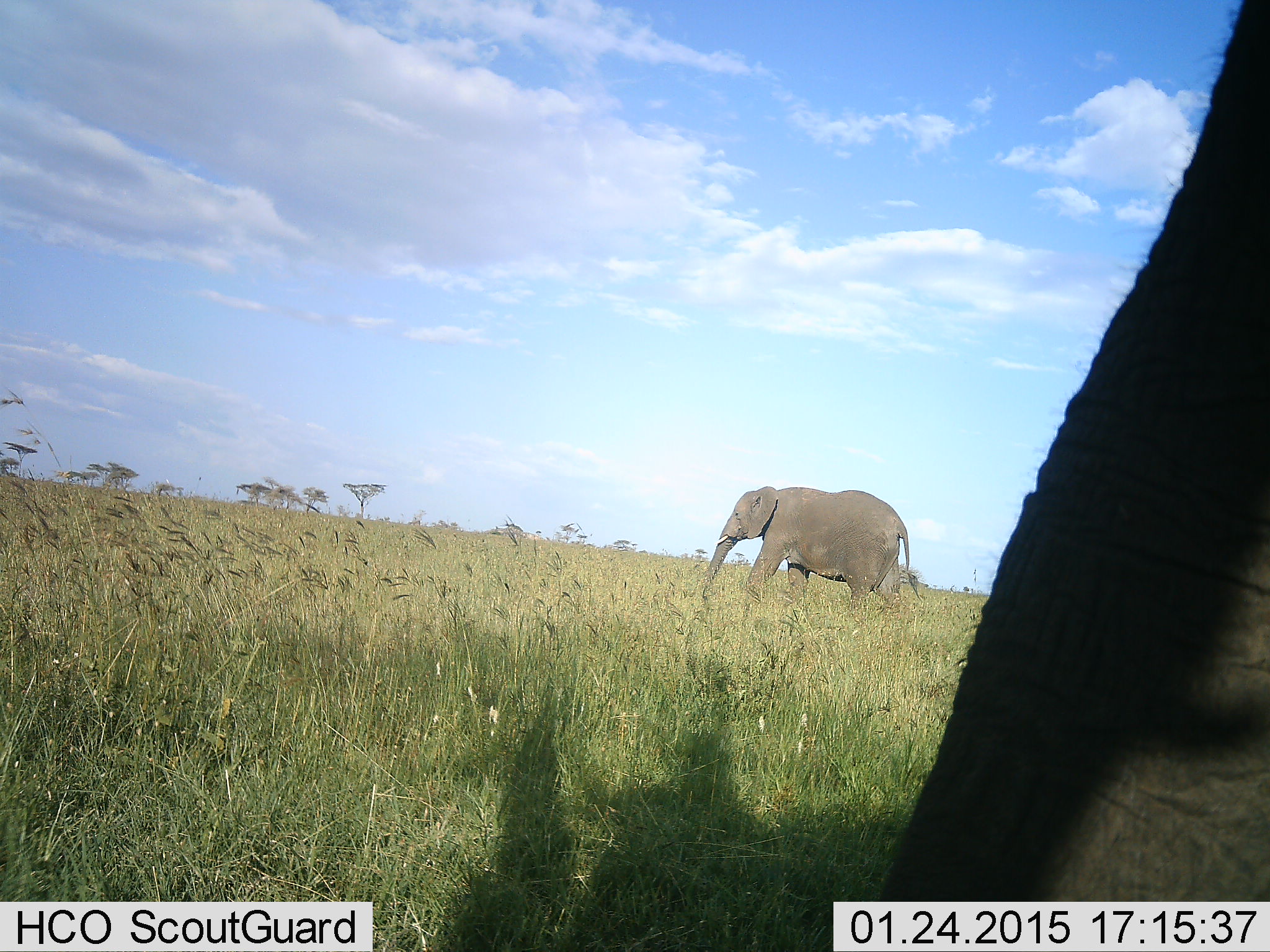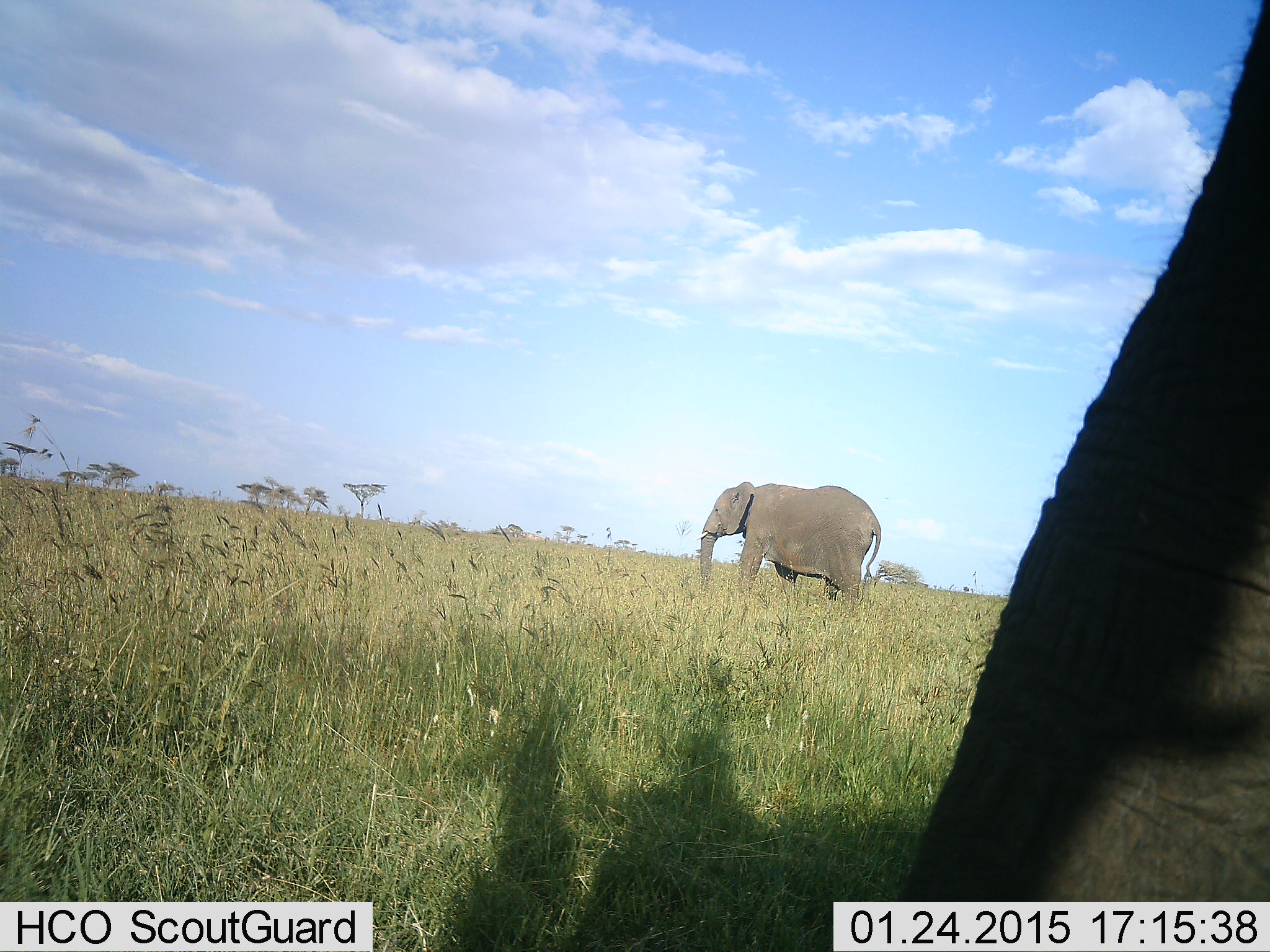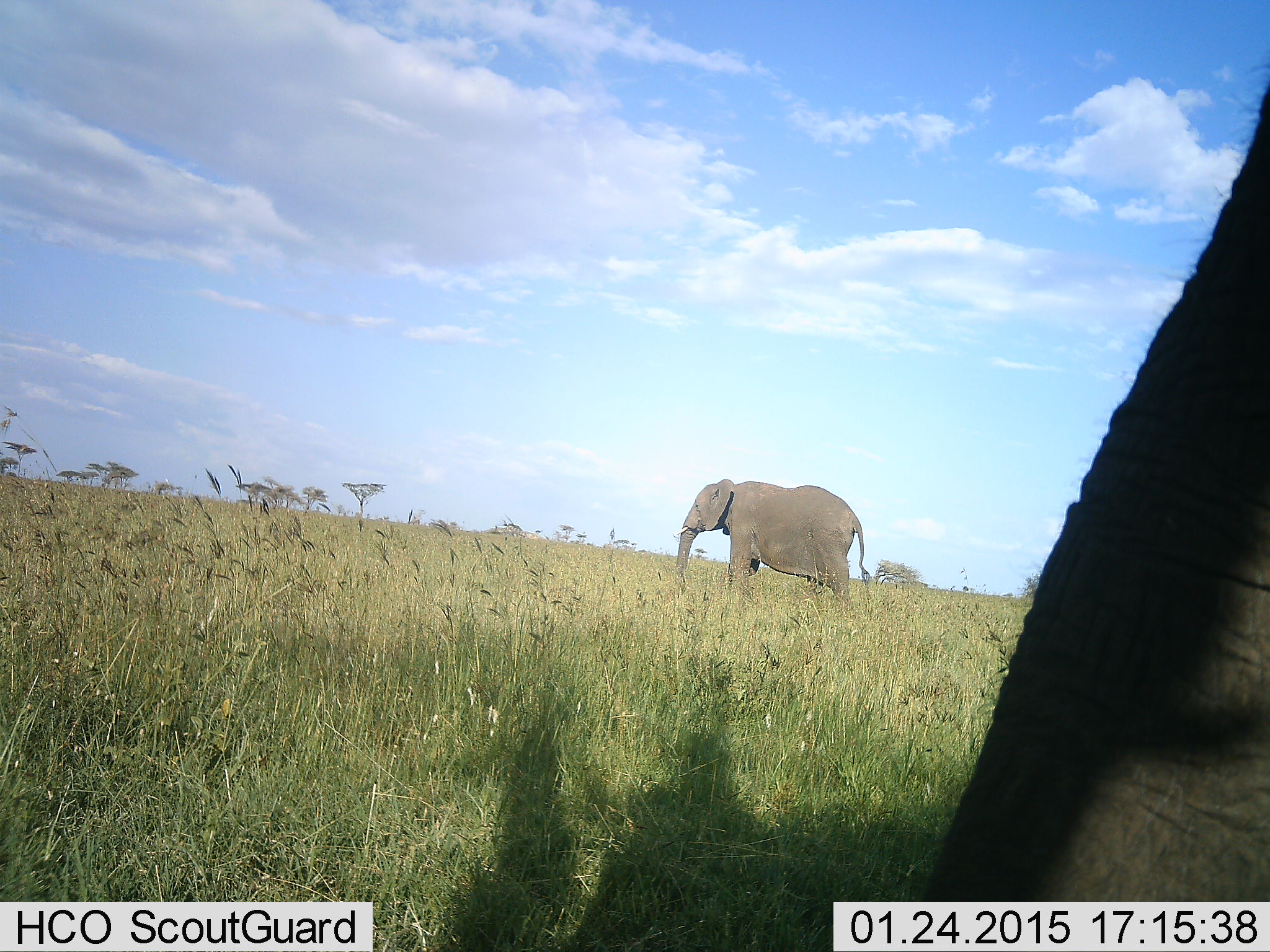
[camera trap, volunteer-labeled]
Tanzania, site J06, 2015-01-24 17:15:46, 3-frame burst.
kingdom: Animalia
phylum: Chordata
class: Mammalia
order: Proboscidea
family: Elephantidae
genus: Loxodonta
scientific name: Loxodonta africana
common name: african bush elephant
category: elephant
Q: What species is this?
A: Elephant (african bush elephant) (Loxodonta africana).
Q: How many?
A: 2.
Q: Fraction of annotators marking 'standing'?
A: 70%.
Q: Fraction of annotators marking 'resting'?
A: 0%.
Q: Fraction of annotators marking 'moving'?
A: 90%.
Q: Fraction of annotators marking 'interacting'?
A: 0%.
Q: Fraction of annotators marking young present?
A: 0%.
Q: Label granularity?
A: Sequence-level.